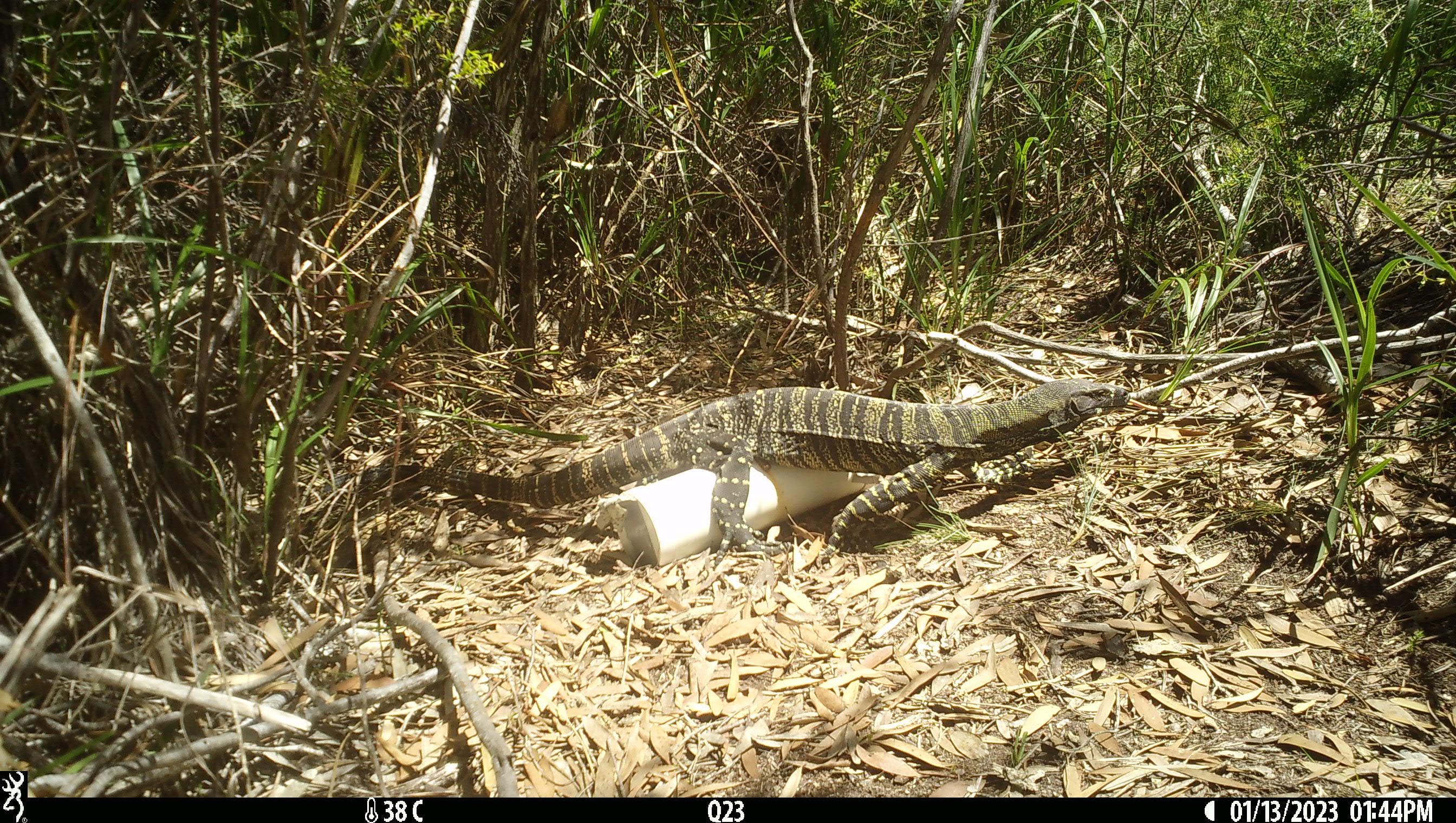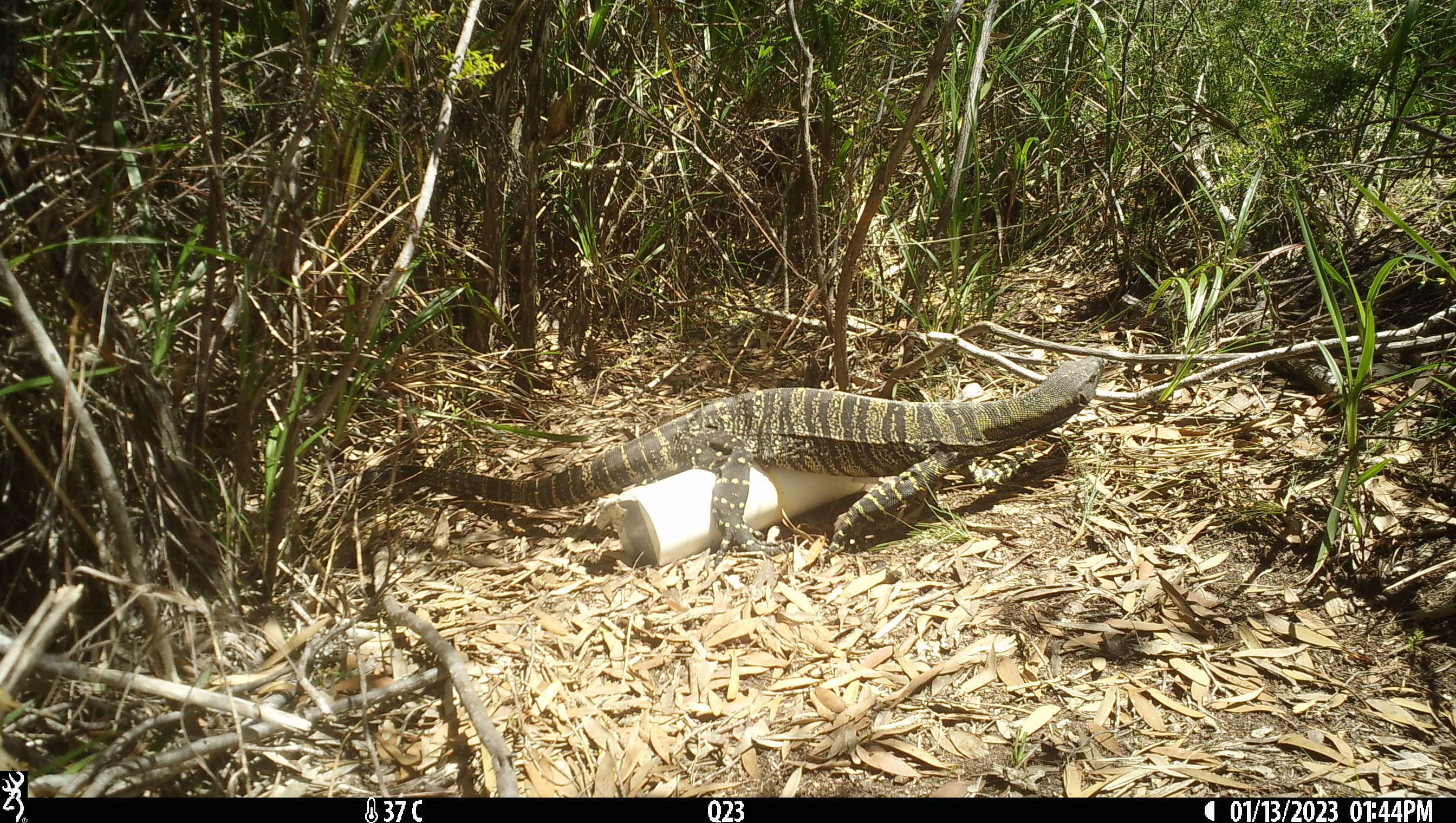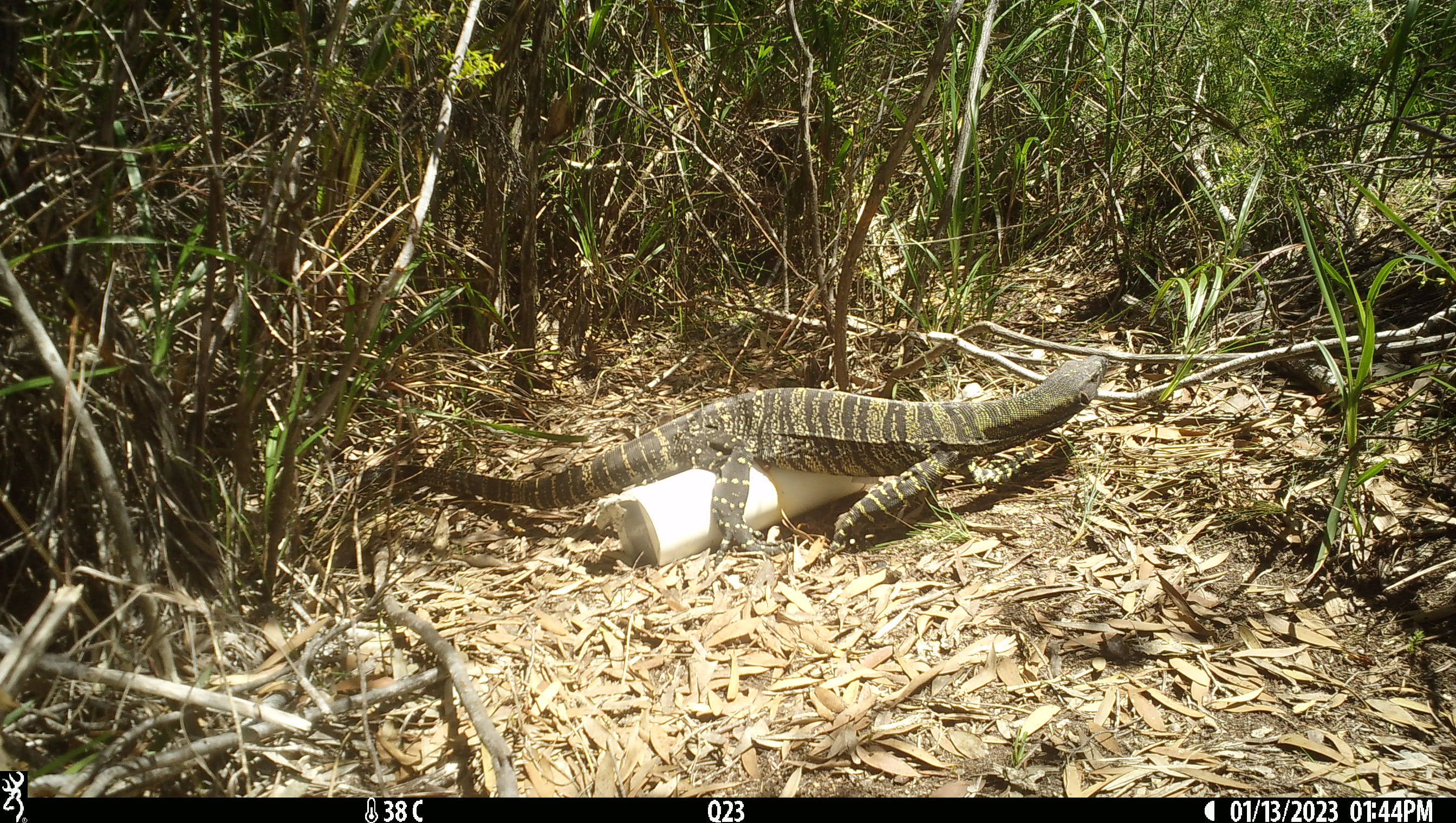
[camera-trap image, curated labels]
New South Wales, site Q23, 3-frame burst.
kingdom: Animalia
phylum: Chordata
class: Reptilia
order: Squamata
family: Varanidae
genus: Varanus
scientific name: Varanus varius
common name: lace monitor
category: goanna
Goanna (lace monitor) (Varanus varius).